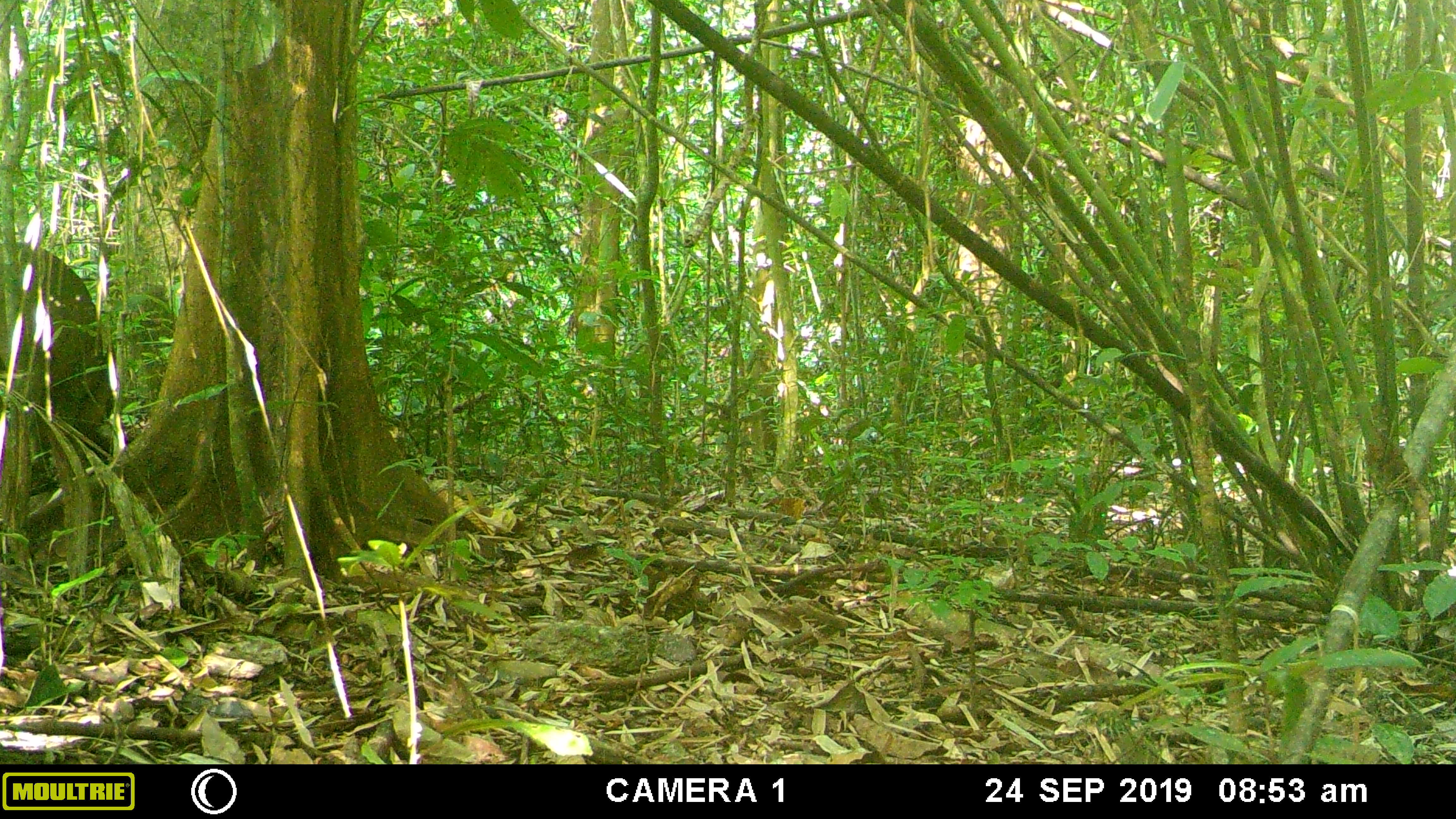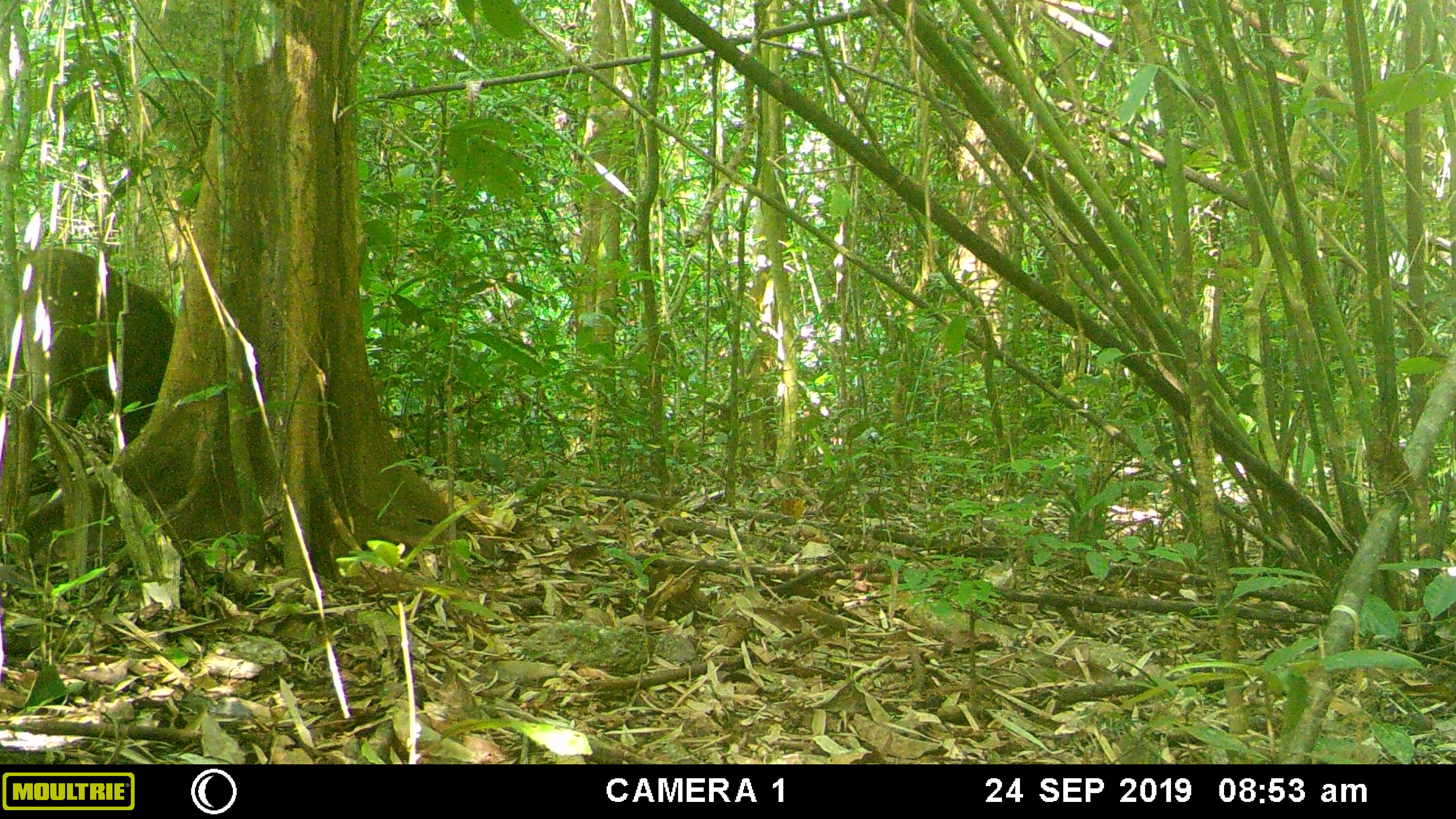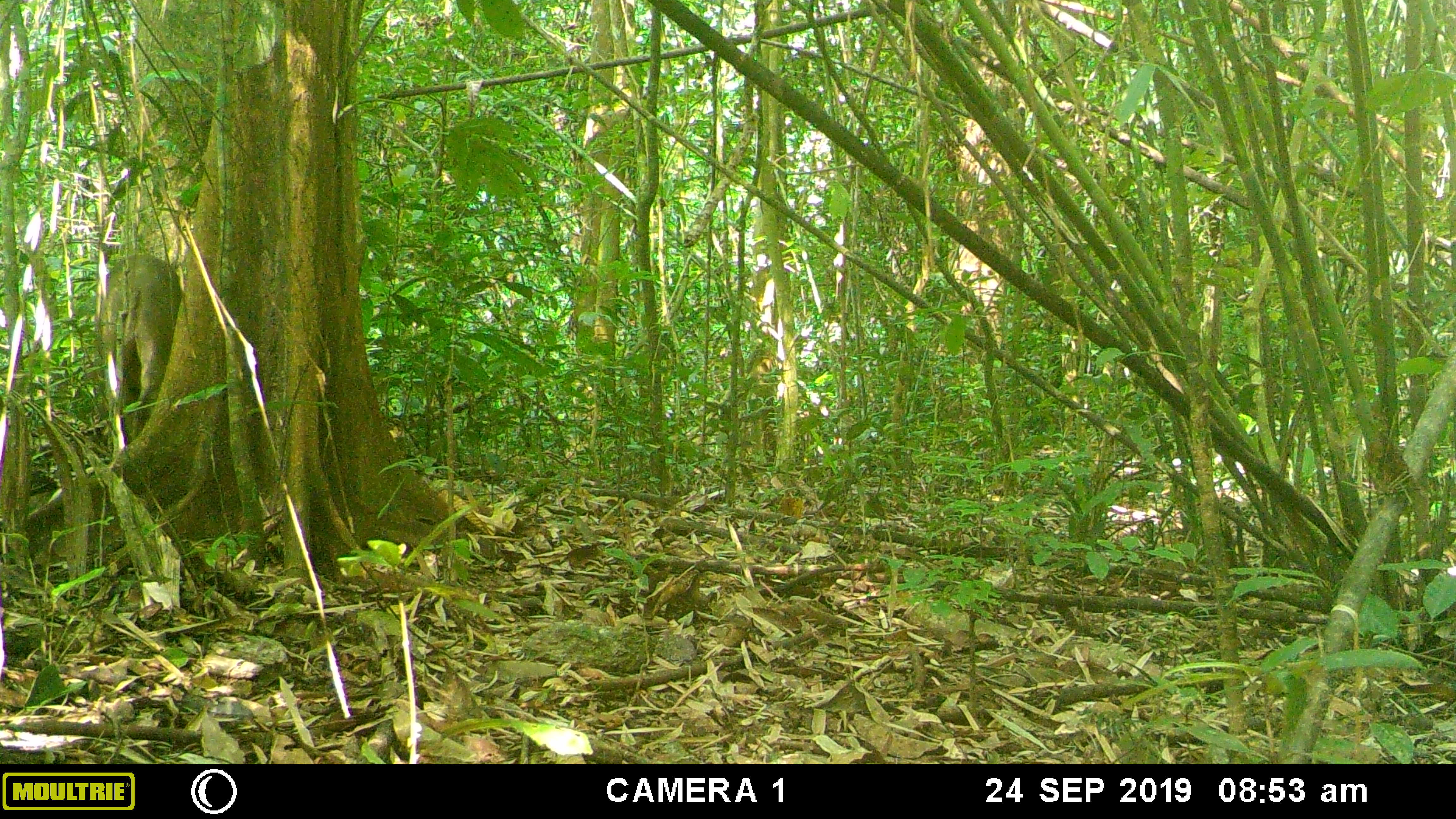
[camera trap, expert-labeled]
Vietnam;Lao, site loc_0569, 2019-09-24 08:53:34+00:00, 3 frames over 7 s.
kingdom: Animalia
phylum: Chordata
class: Mammalia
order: Artiodactyla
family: Suidae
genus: Sus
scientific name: Sus scrofa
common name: eurasian wild pig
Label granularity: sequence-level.